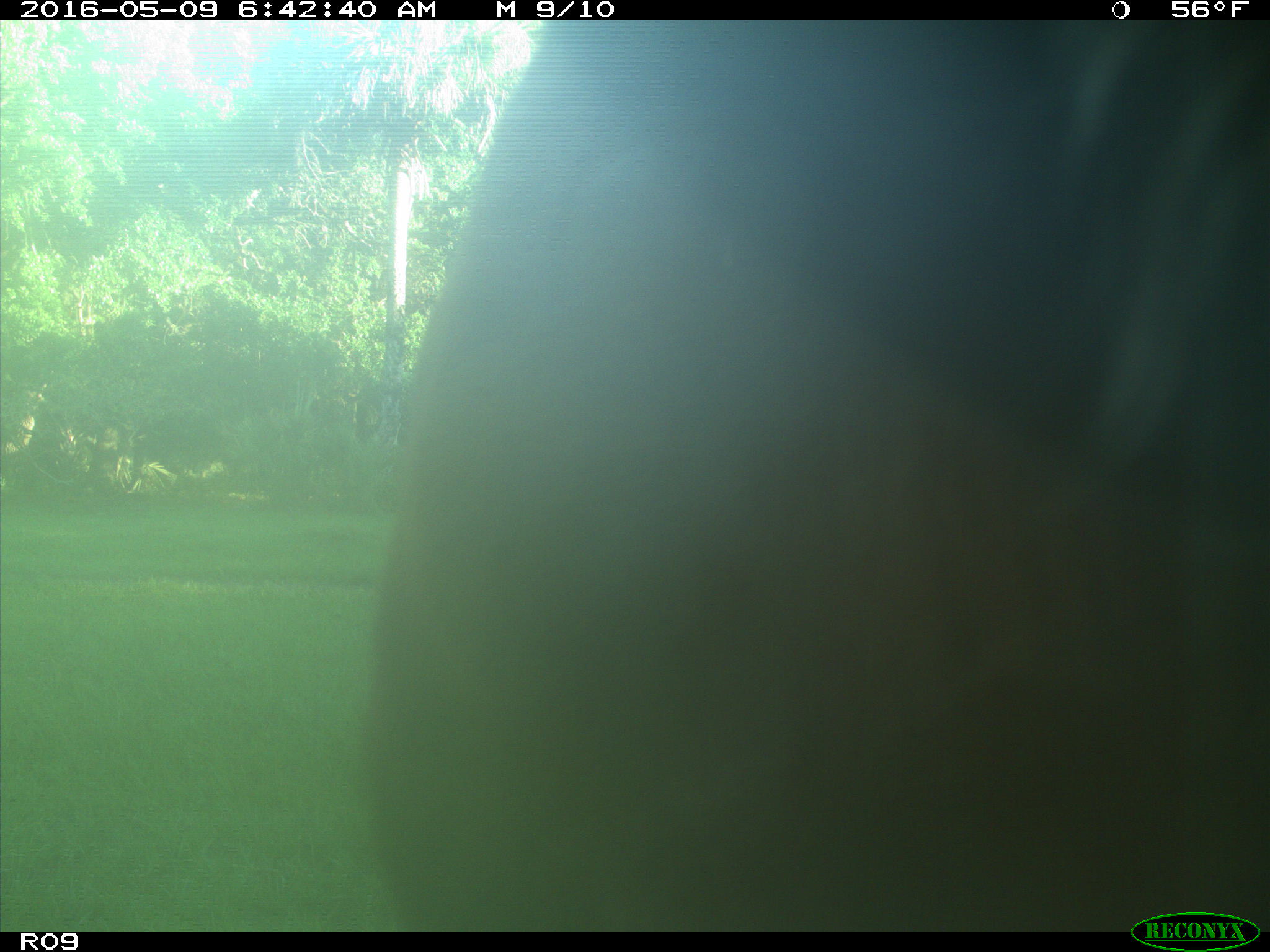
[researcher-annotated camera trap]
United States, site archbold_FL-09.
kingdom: Animalia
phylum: Chordata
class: Mammalia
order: Artiodactyla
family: Bovidae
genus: Bos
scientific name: Bos taurus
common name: domestic cow